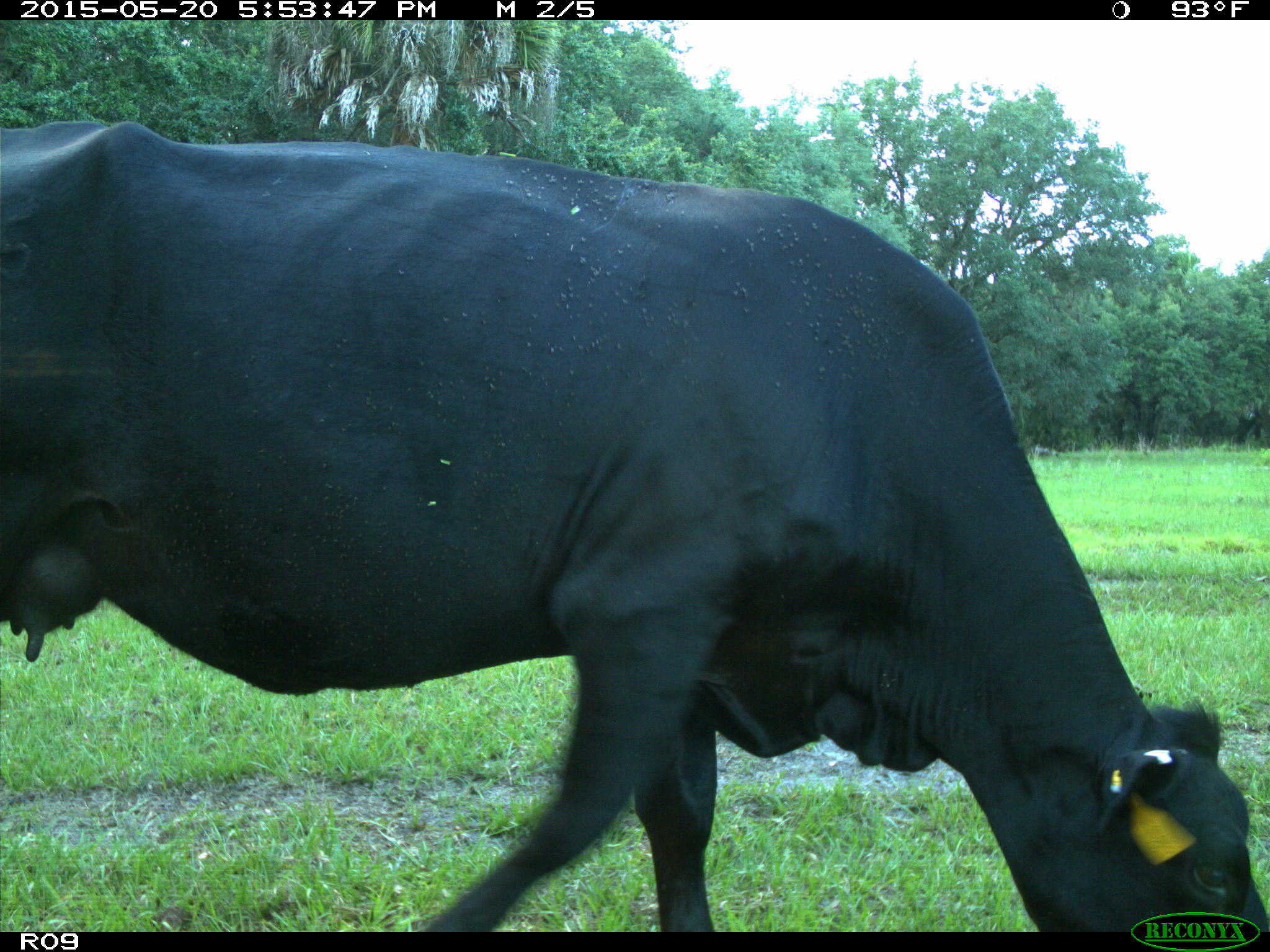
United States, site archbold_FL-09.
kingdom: Animalia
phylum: Chordata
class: Mammalia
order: Artiodactyla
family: Bovidae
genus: Bos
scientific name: Bos taurus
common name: domestic cow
Bos taurus (domestic cow).